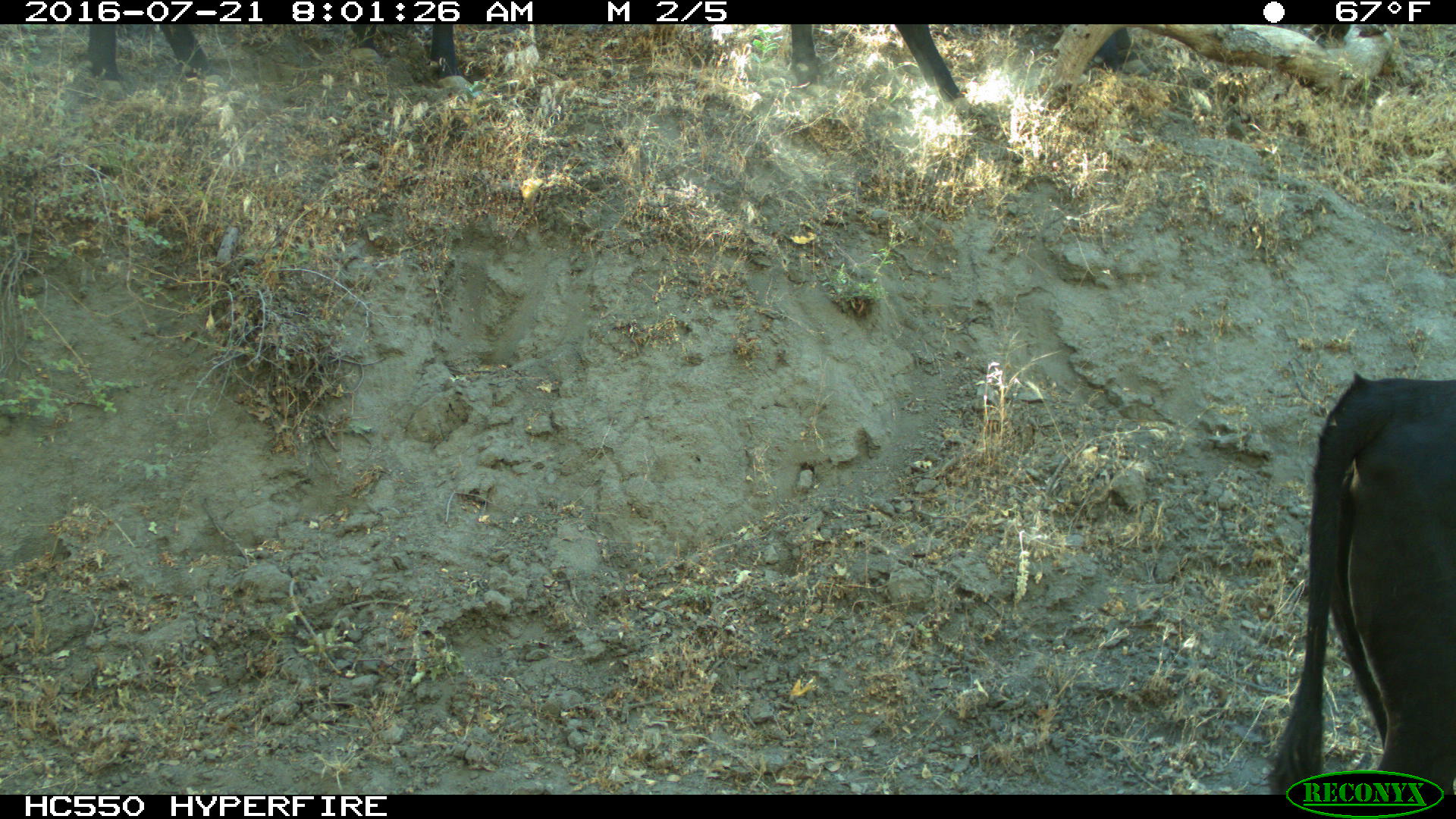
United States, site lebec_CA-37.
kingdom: Animalia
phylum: Chordata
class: Mammalia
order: Artiodactyla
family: Bovidae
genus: Bos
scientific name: Bos taurus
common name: domestic cow